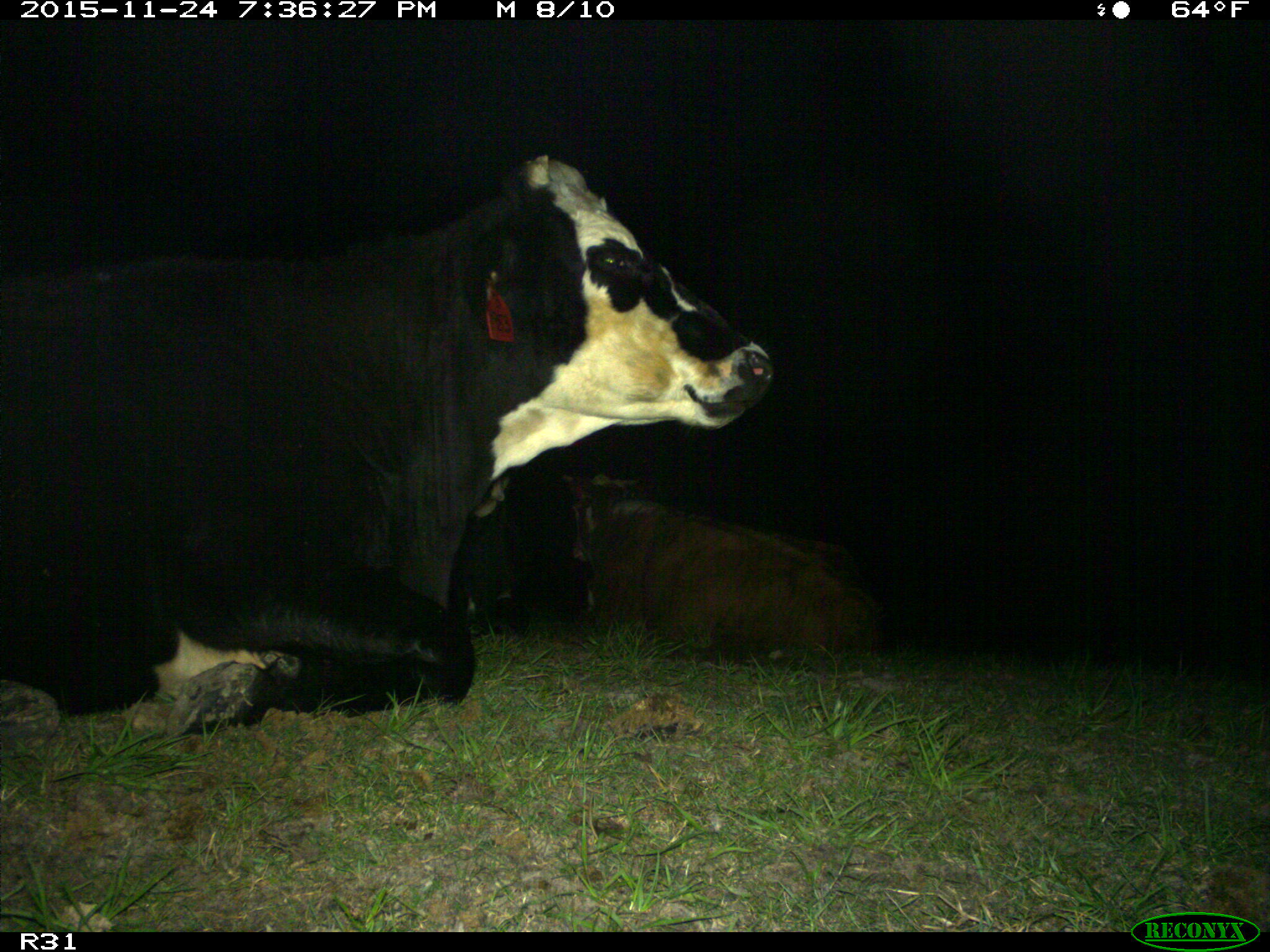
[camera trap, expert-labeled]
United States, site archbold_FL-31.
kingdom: Animalia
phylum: Chordata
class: Mammalia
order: Artiodactyla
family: Bovidae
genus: Bos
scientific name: Bos taurus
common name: domestic cow